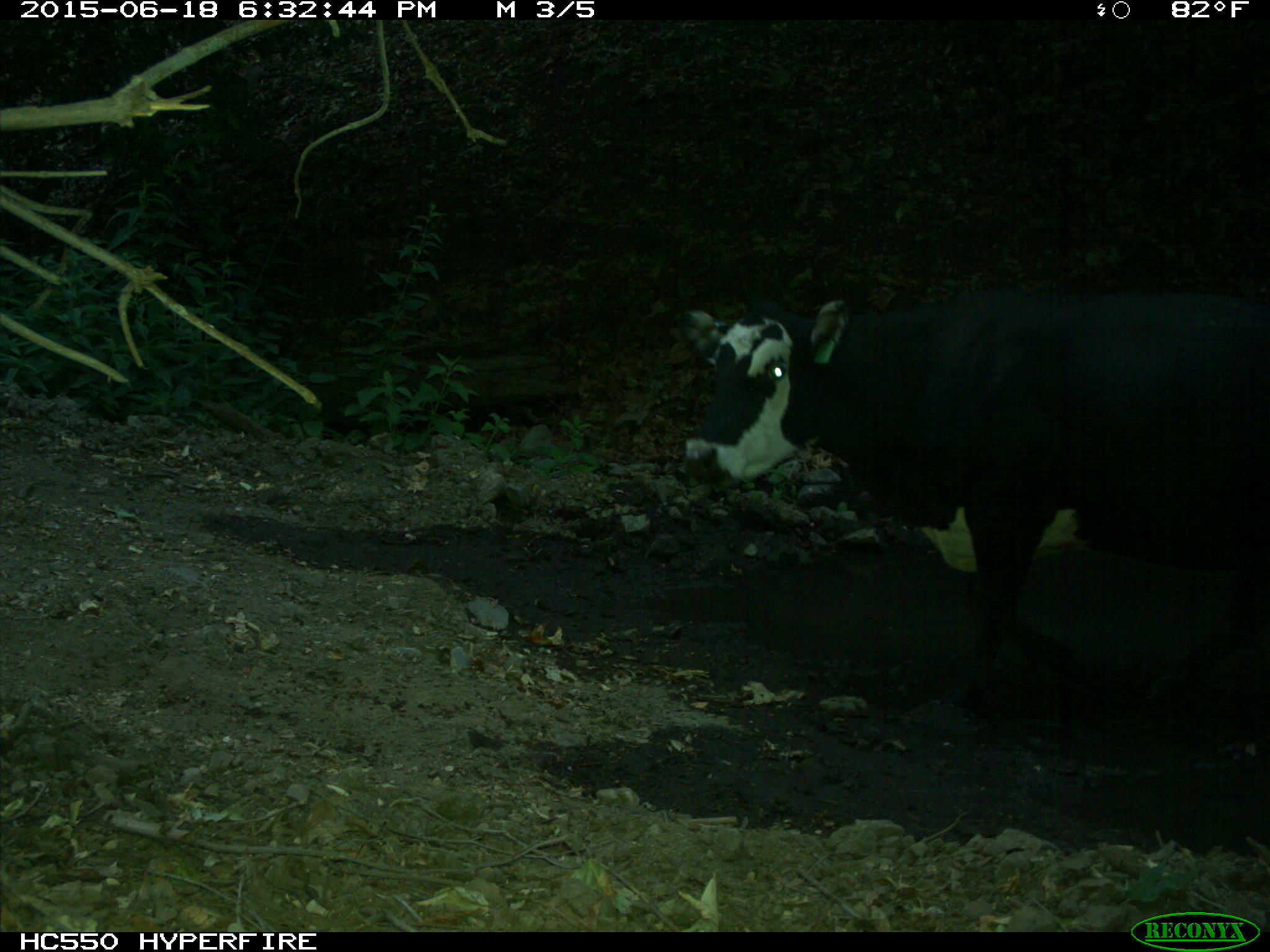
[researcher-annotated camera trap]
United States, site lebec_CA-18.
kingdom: Animalia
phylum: Chordata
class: Mammalia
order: Artiodactyla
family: Bovidae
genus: Bos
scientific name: Bos taurus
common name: domestic cow